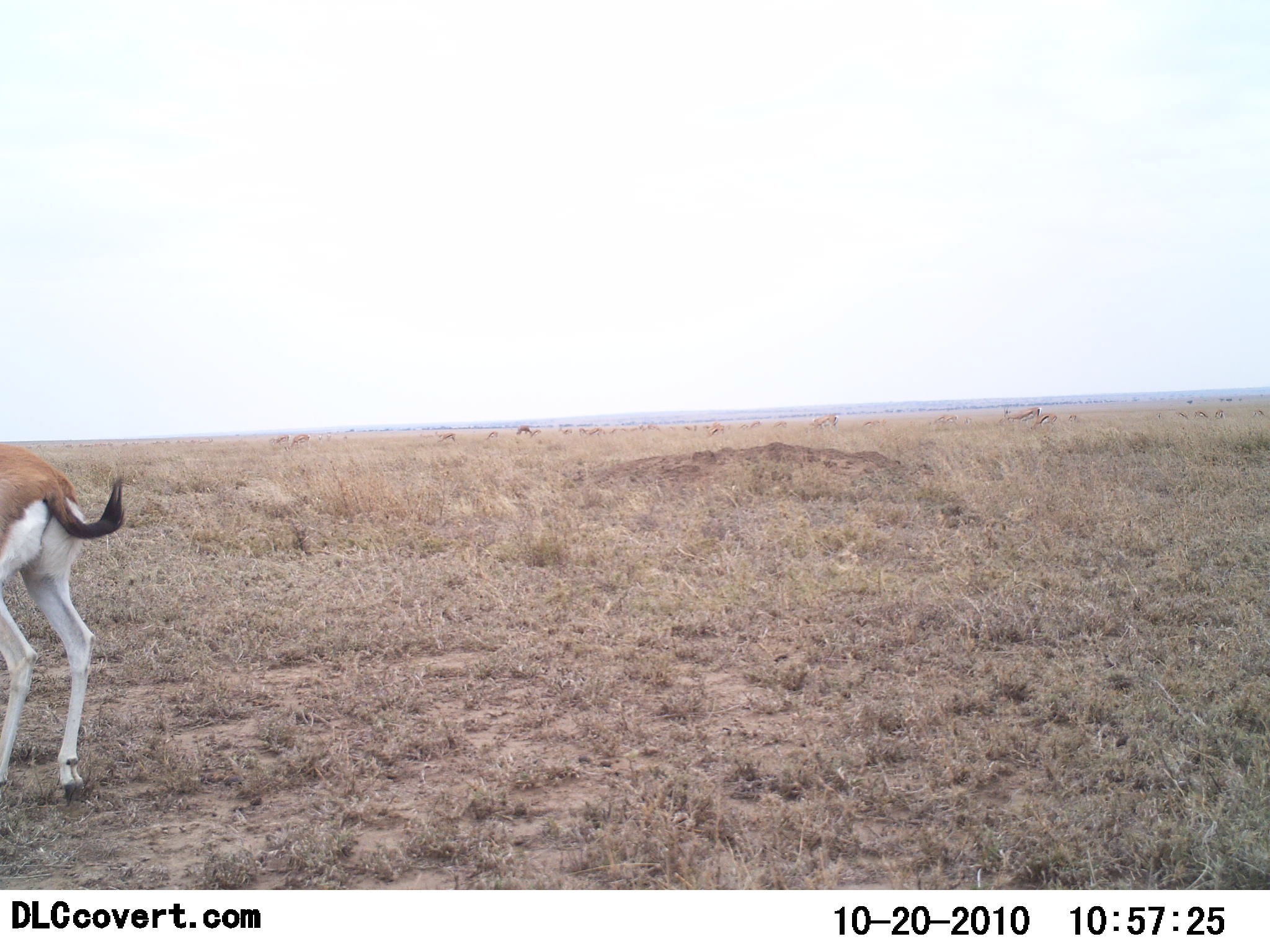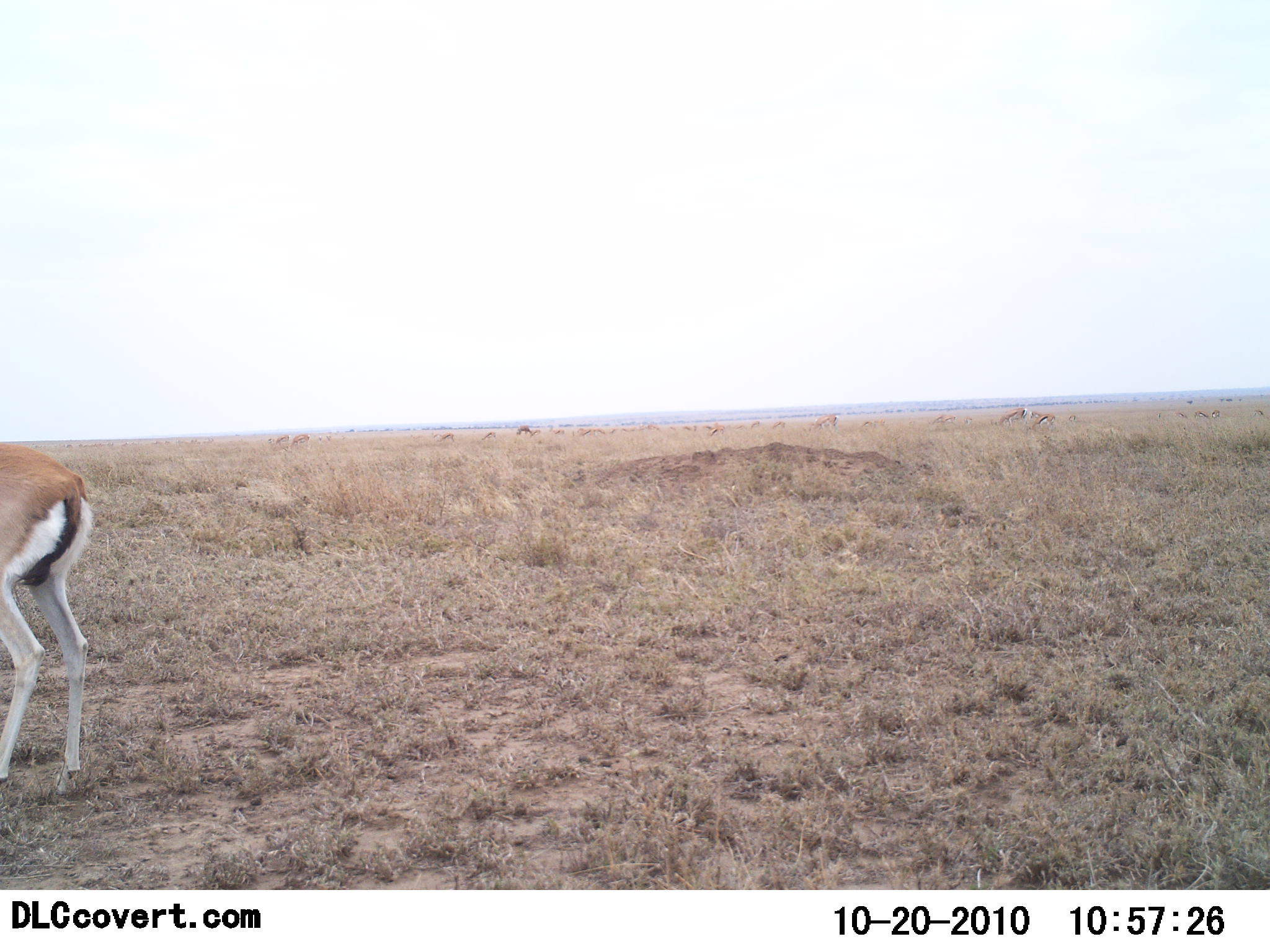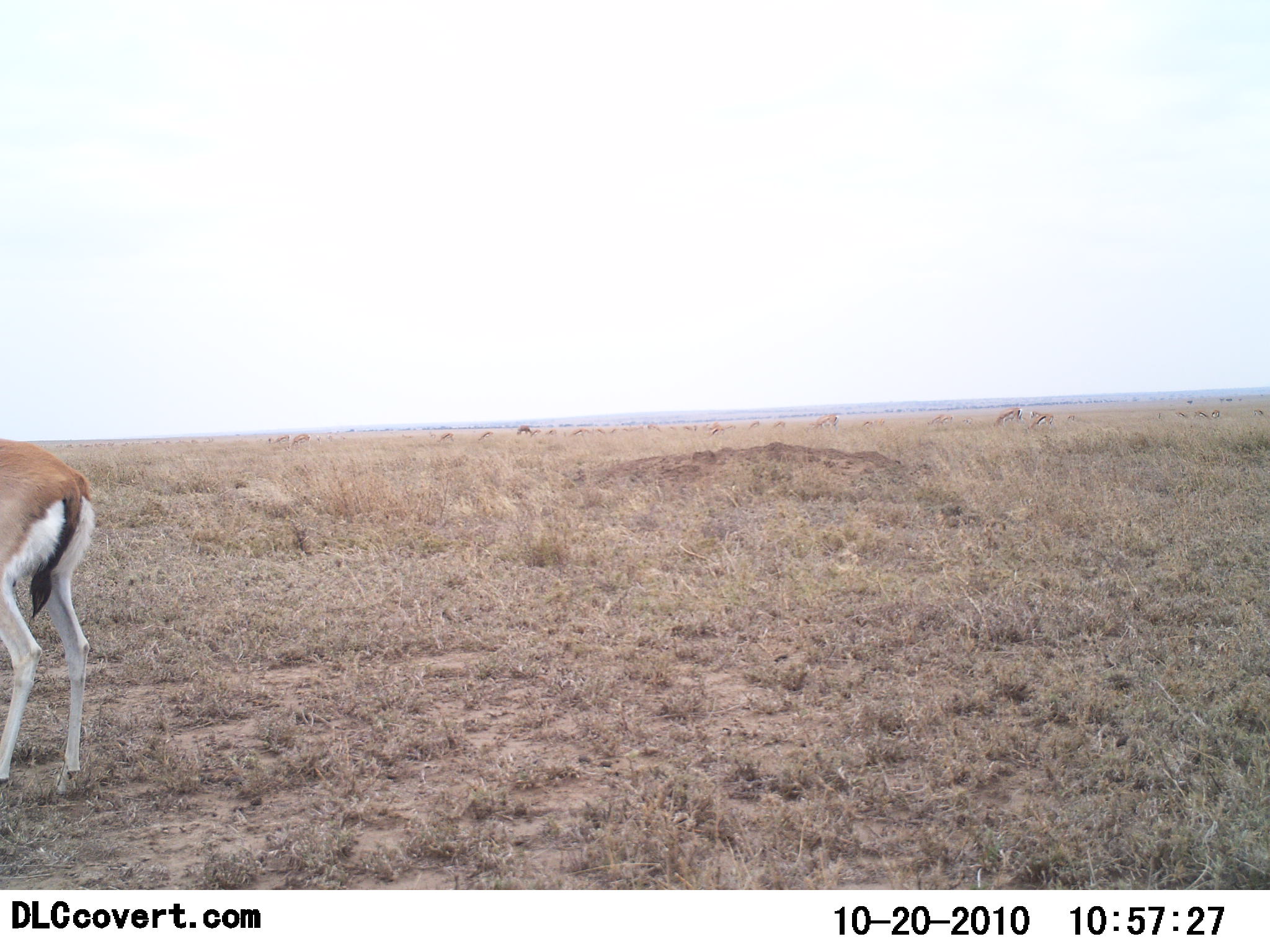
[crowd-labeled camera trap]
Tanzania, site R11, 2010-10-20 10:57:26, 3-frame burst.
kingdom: Animalia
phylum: Chordata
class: Mammalia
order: Artiodactyla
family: Bovidae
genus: Eudorcas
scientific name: Eudorcas thomsonii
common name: thomson's gazelle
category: gazellethomsons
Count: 1.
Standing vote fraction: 100%.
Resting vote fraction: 0%.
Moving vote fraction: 0%.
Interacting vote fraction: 0%.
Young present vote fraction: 0%.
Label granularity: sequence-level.